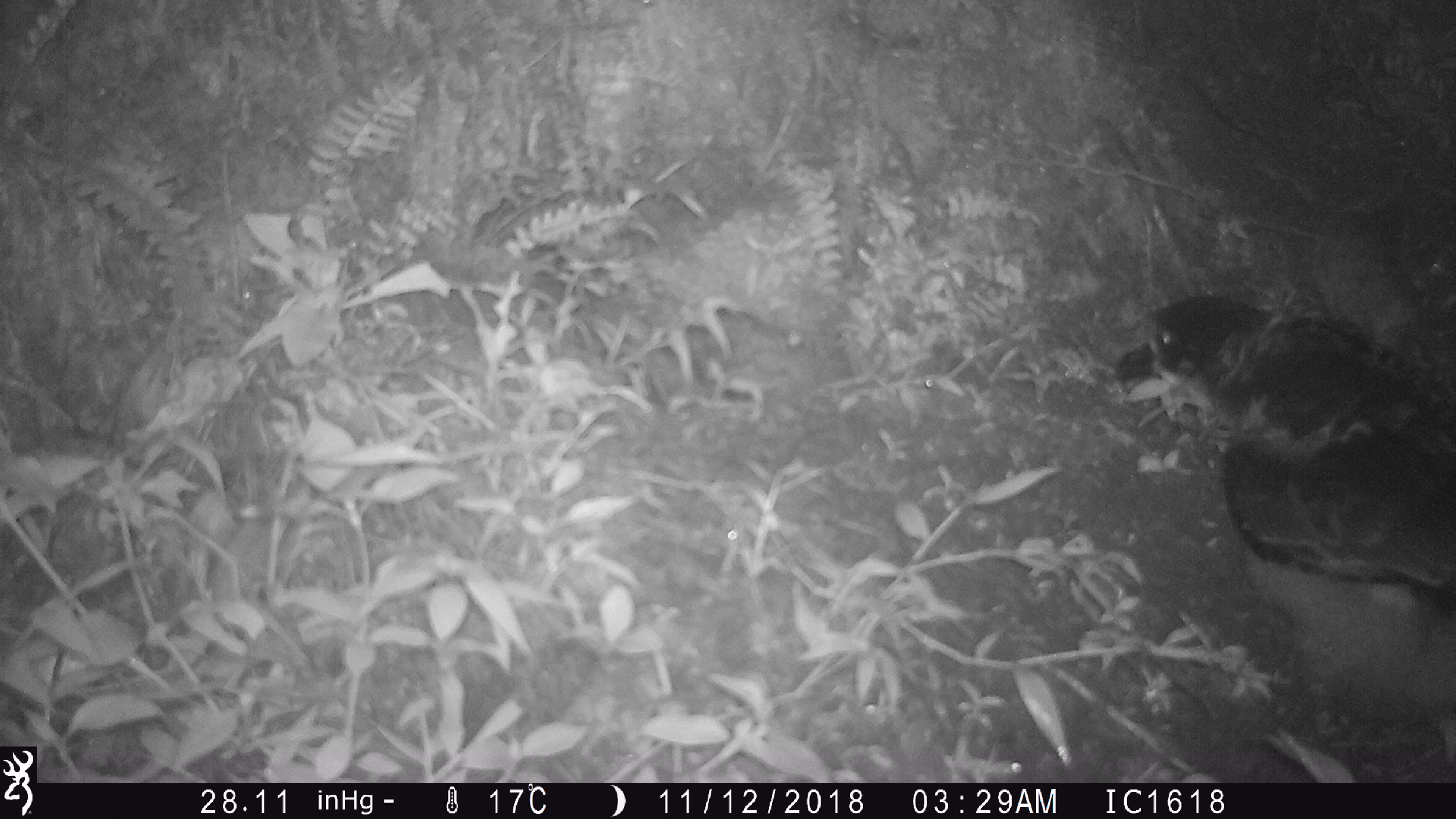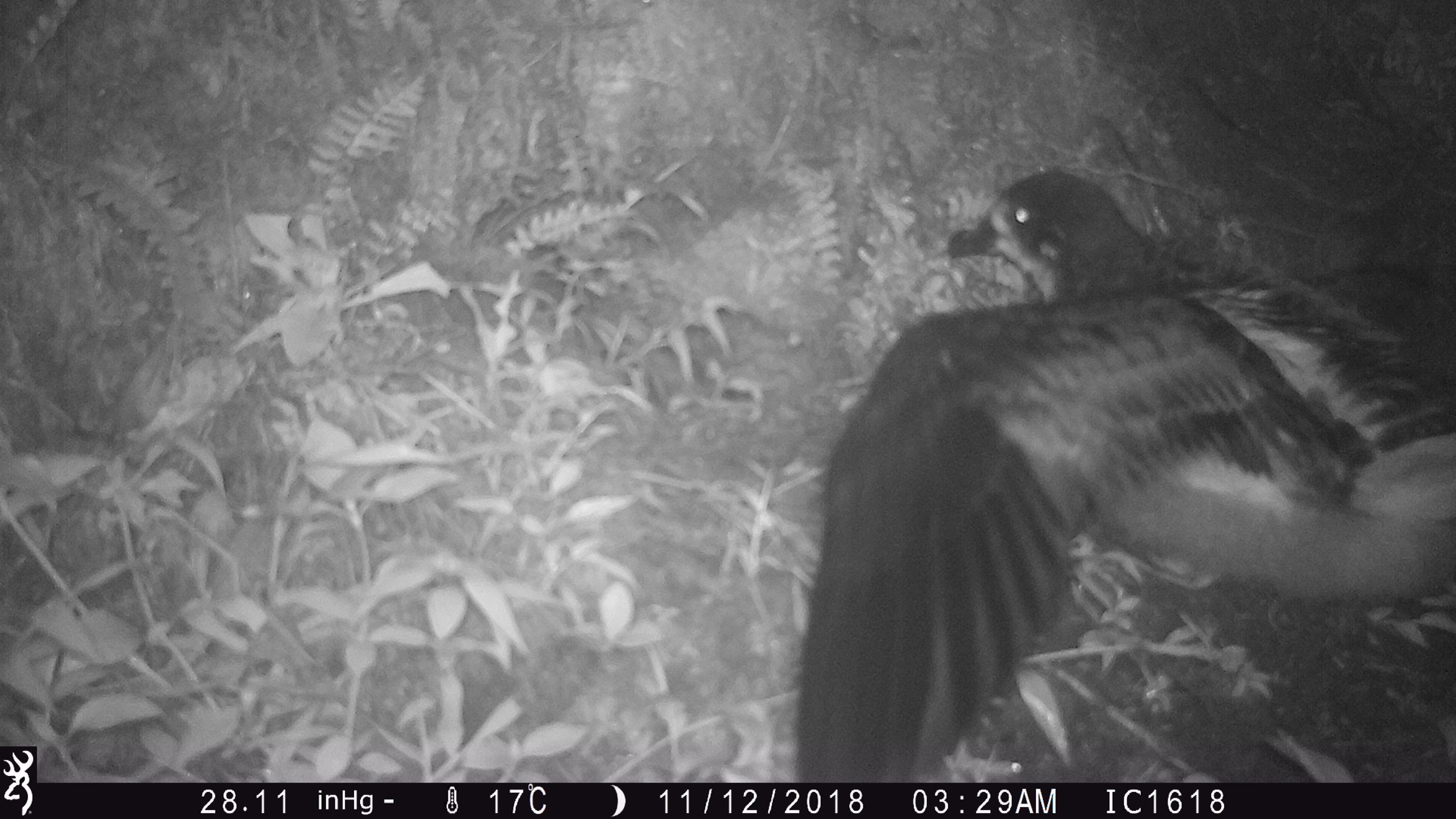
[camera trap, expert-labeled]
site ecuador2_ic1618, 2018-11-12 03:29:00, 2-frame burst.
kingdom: Animalia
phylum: Chordata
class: Aves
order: Procellariiformes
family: Procellariidae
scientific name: Procellariidae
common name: petrel chick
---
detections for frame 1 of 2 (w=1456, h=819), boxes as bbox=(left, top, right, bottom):
petrel chick: bbox=(1107, 286, 1456, 758)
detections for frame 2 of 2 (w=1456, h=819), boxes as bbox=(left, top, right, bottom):
petrel chick: bbox=(769, 157, 1451, 779)